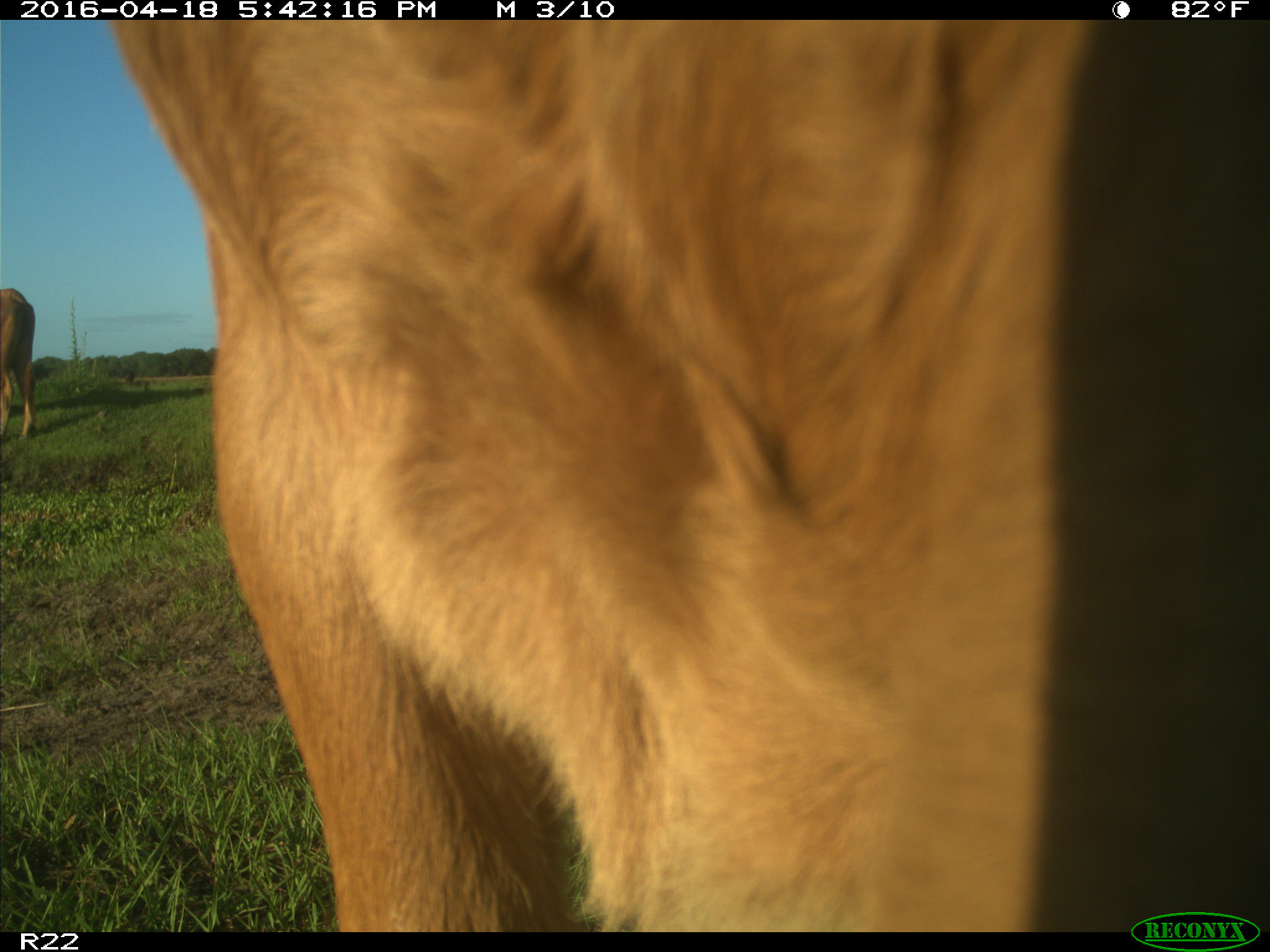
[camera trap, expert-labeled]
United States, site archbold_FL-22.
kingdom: Animalia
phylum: Chordata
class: Mammalia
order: Artiodactyla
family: Bovidae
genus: Bos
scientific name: Bos taurus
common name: domestic cow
Bos taurus (domestic cow).